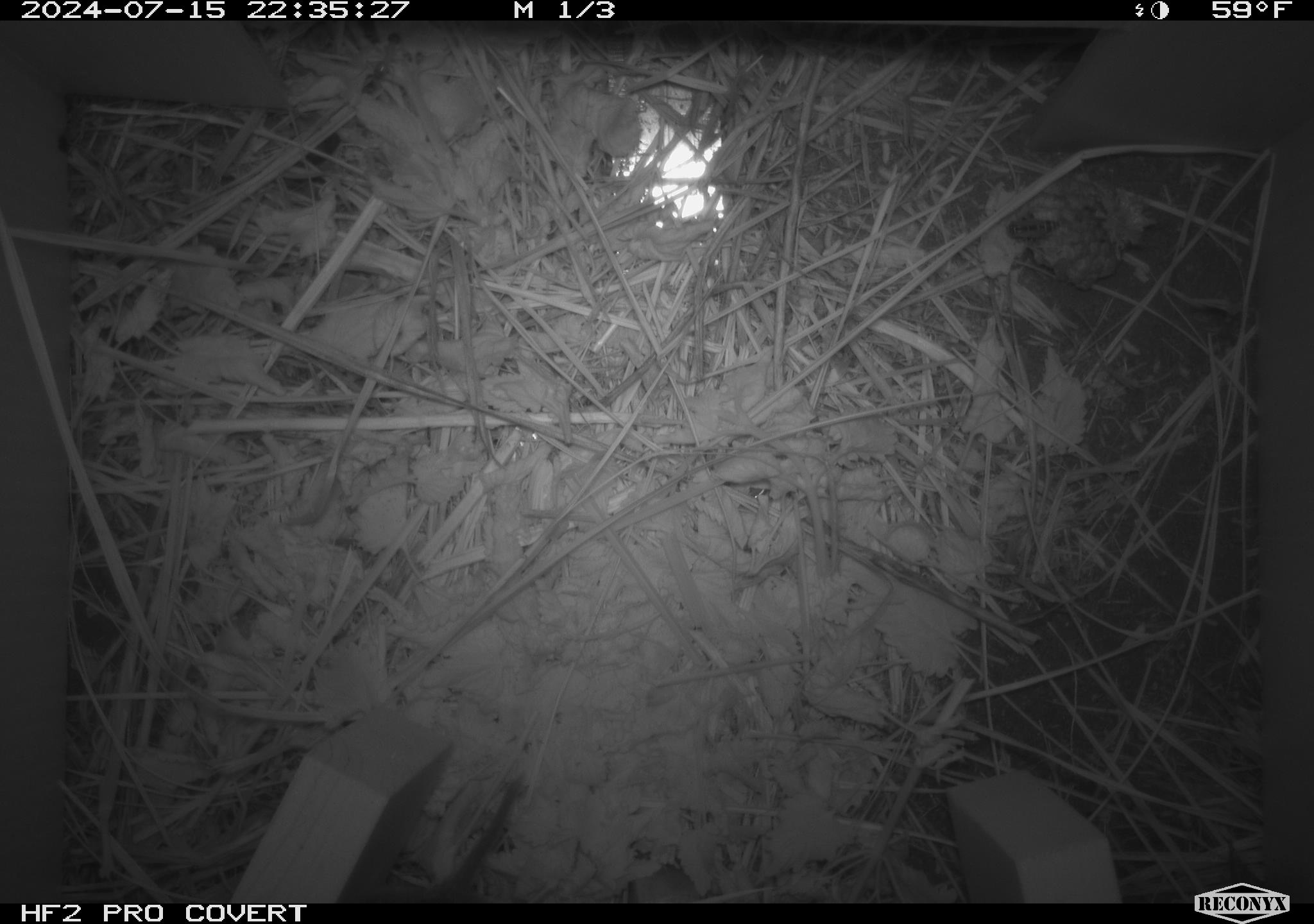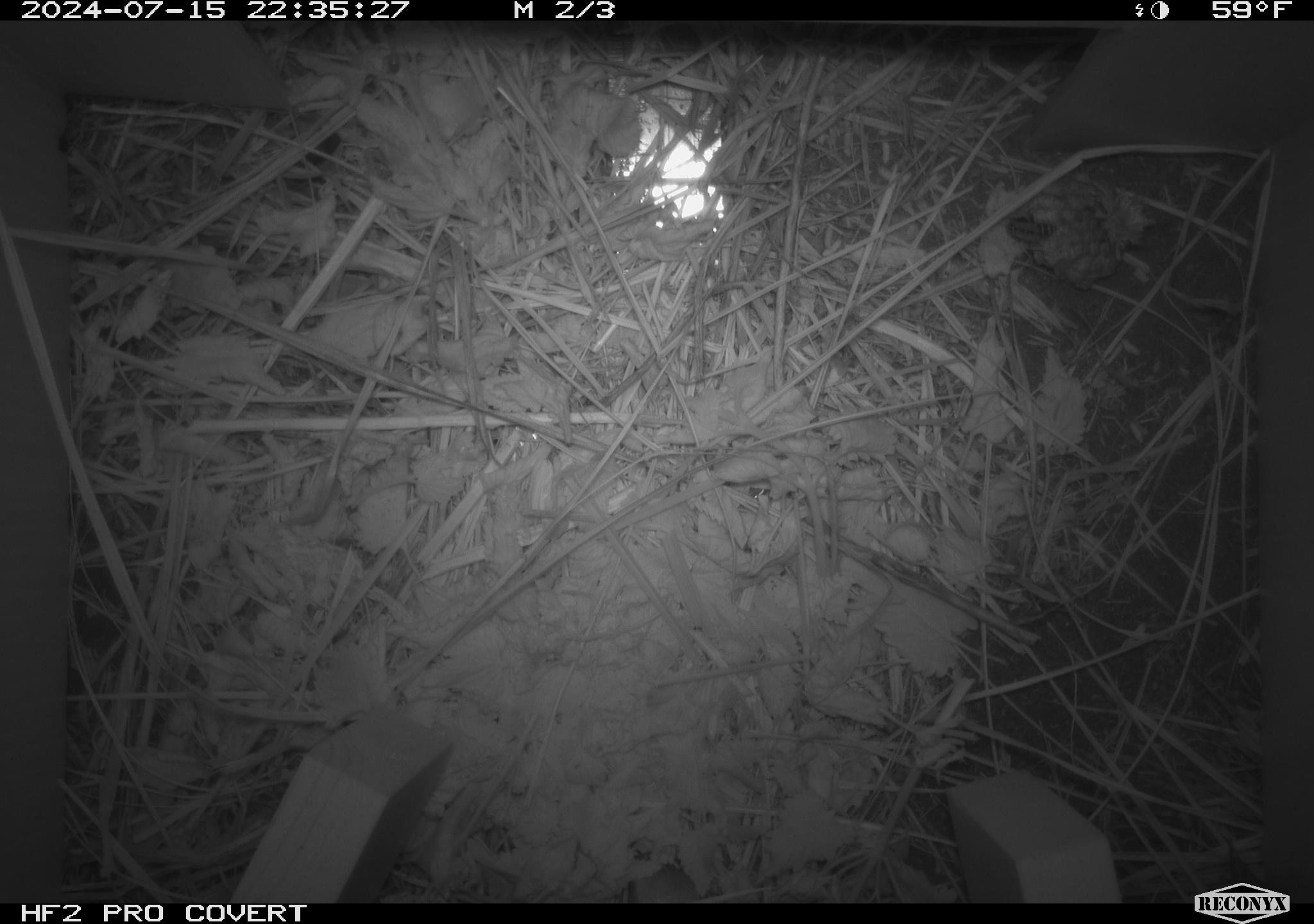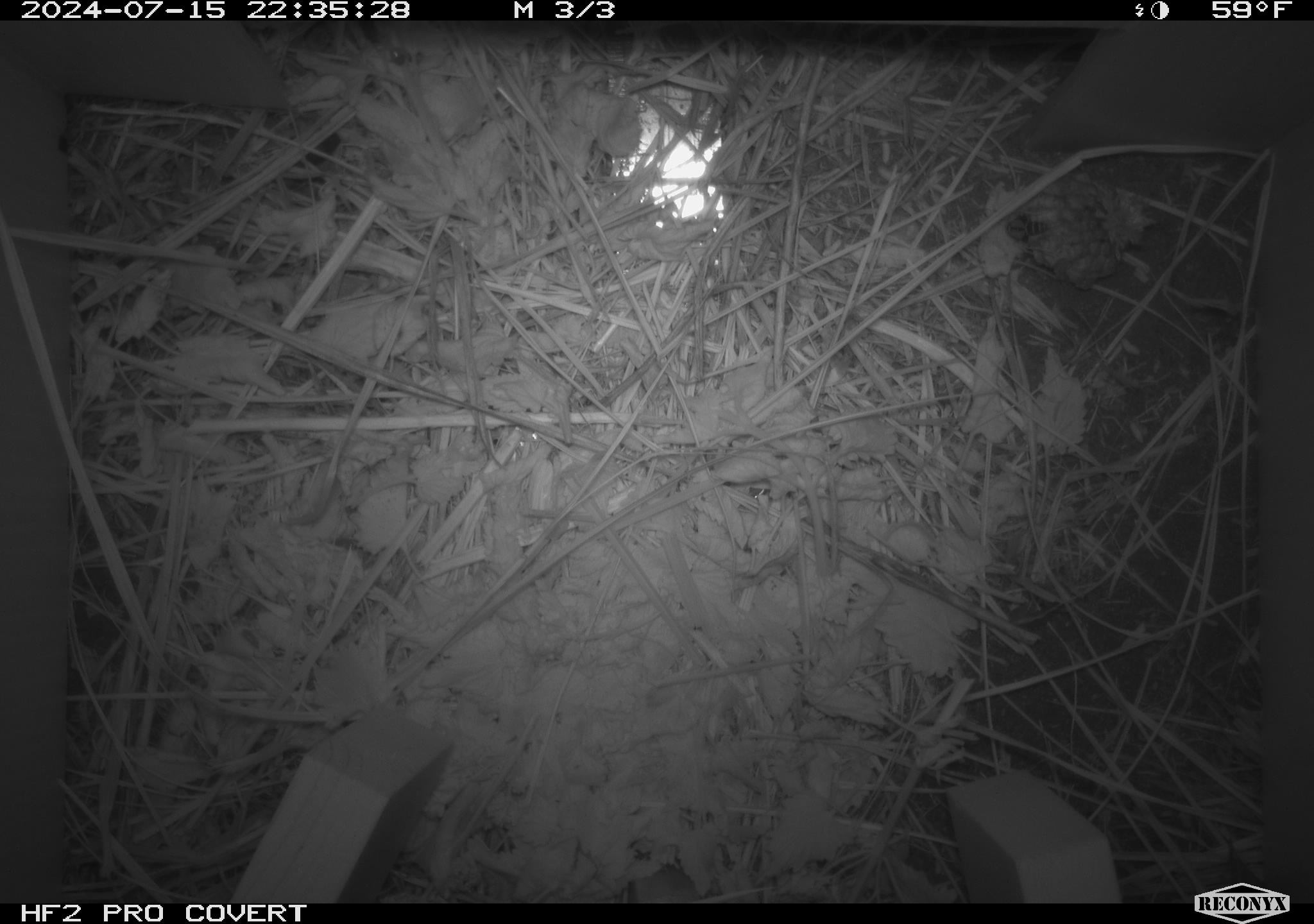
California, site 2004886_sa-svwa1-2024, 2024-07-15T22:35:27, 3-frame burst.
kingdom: Animalia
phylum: Arthropoda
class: Insecta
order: Hymenoptera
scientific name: Hymenoptera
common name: ants, bees, wasps, and sawflies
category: hymenoptera order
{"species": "hymenoptera order (ants, bees, wasps, and sawflies) (Hymenoptera)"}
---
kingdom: Animalia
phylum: Chordata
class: Mammalia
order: Rodentia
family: Cricetidae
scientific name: Arvicolinae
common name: voles, lemmings, and muskrats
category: arvicolinae subfamily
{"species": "arvicolinae subfamily (voles, lemmings, and muskrats) (Arvicolinae)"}